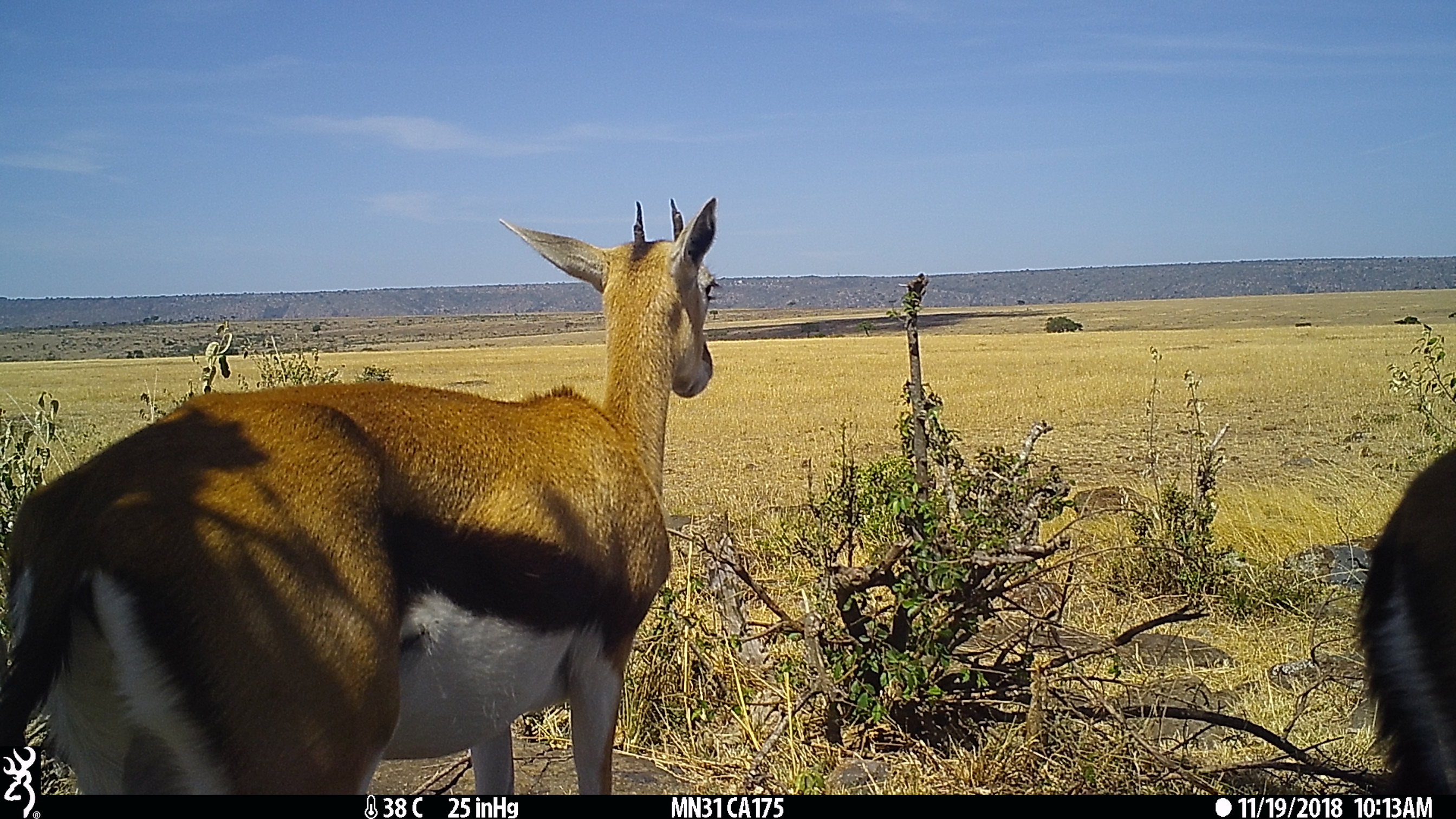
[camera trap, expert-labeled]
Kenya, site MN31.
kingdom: Animalia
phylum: Chordata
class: Mammalia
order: Artiodactyla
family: Bovidae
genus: Eudorcas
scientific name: Eudorcas thomsonii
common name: thomon's gazelle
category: gazelle thomsons